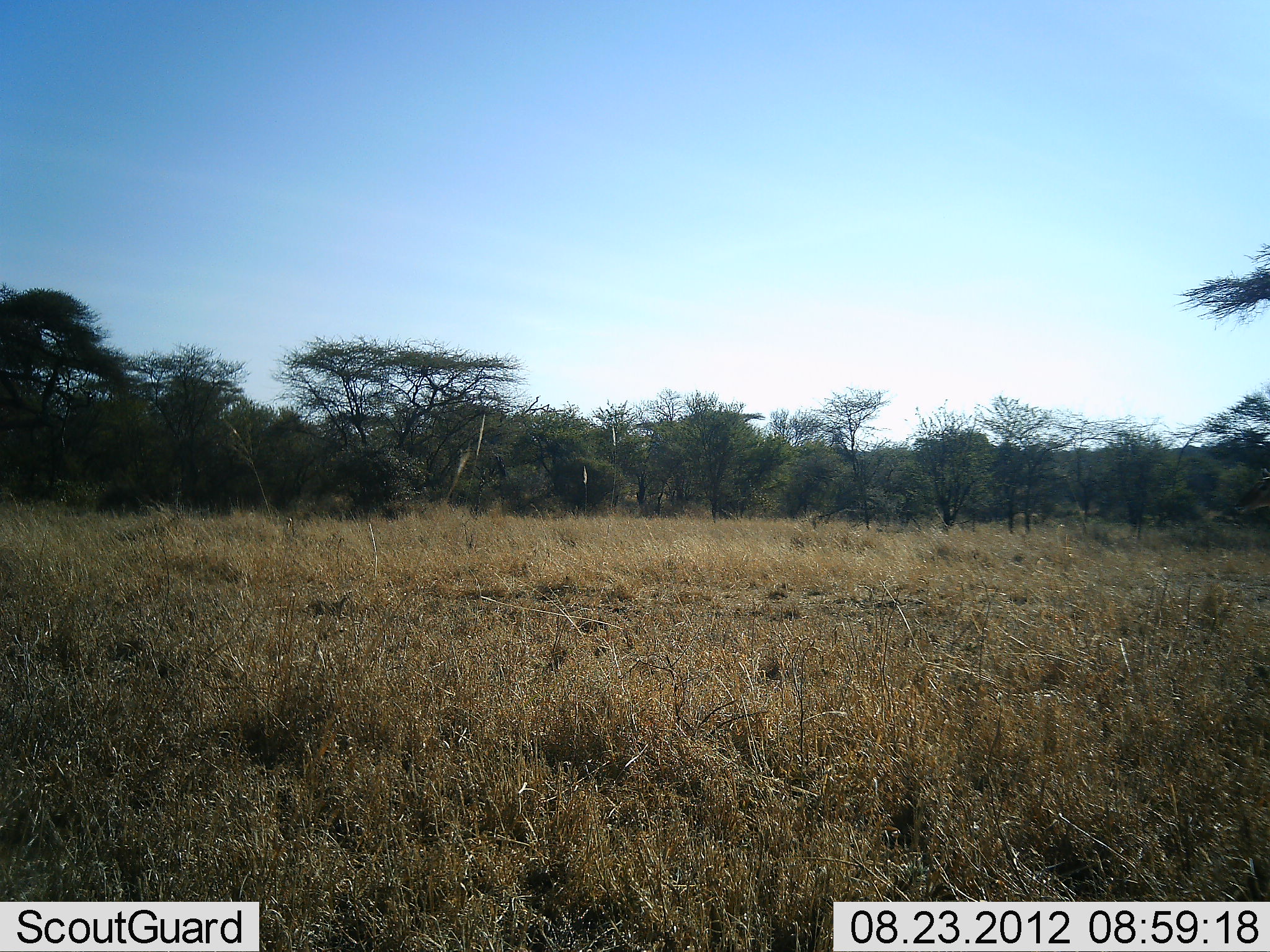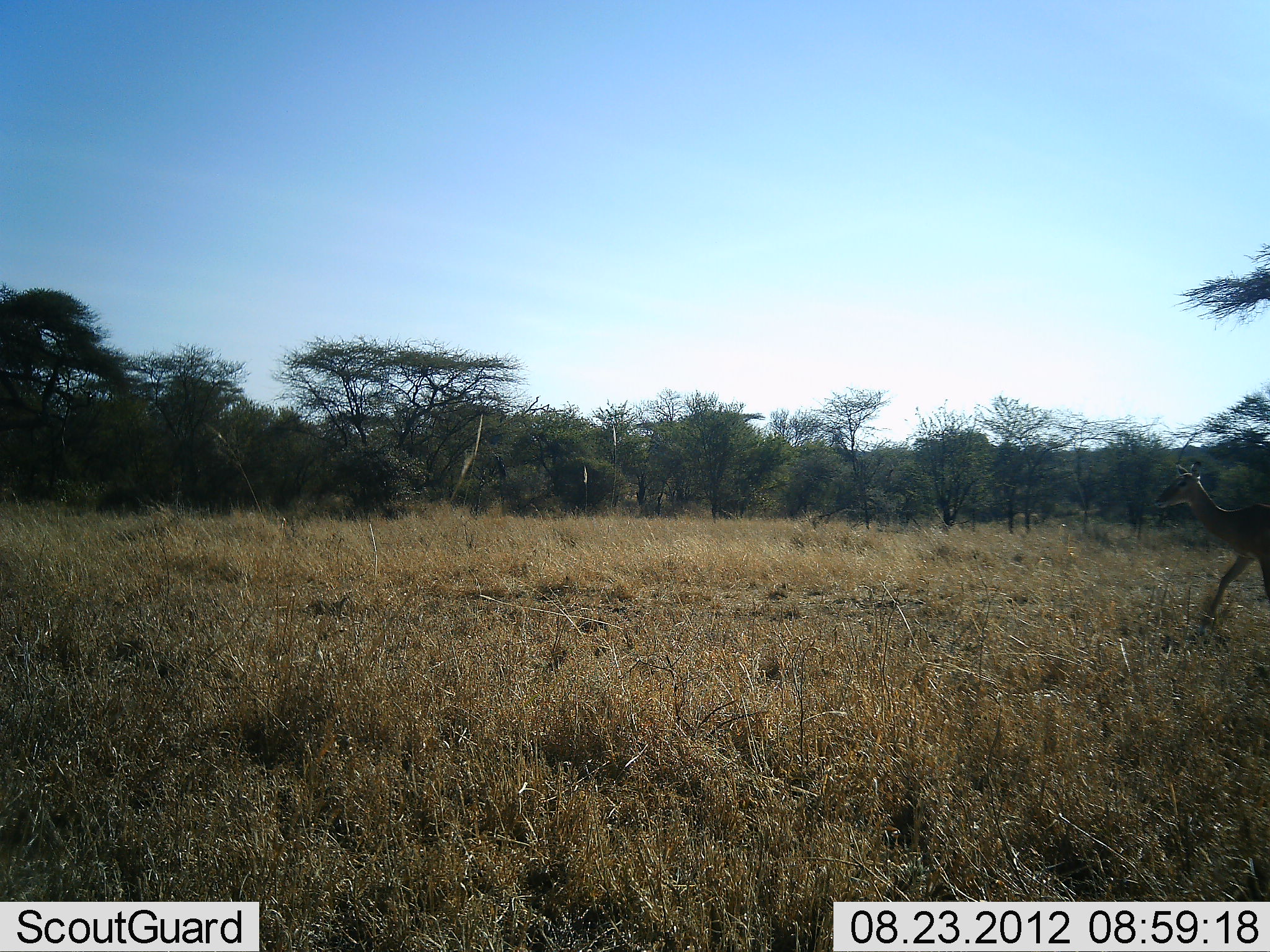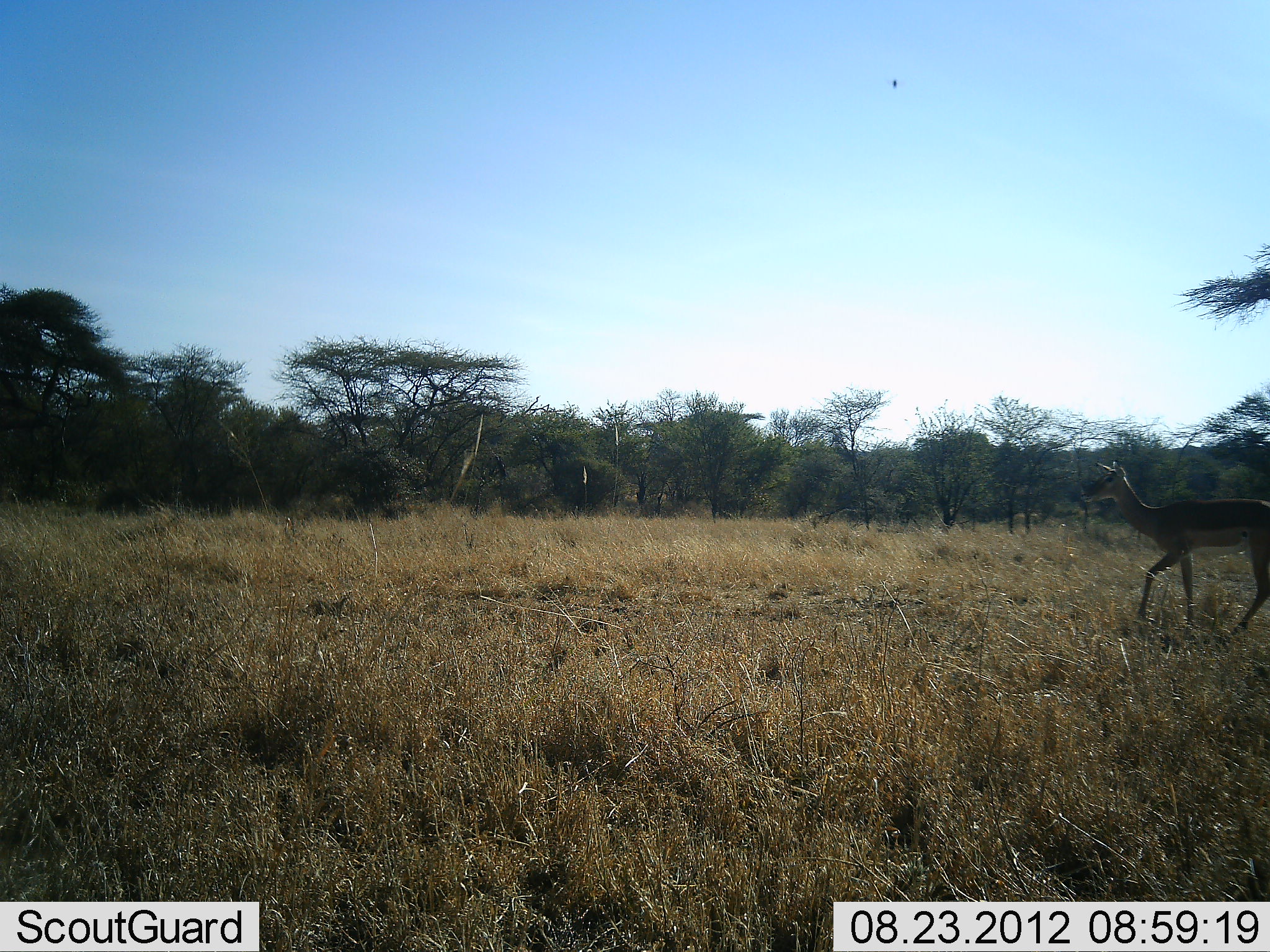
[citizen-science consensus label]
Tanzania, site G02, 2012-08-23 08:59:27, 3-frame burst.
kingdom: Animalia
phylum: Chordata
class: Mammalia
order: Artiodactyla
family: Bovidae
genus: Nanger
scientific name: Nanger granti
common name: grant's gazelle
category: gazellegrants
Gazellegrants (grant's gazelle) (Nanger granti), count 1. Behavior (volunteer vote fractions): standing 0%, resting 0%, moving 100%, interacting 0%. Young present (vote fraction): 0%. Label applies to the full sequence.